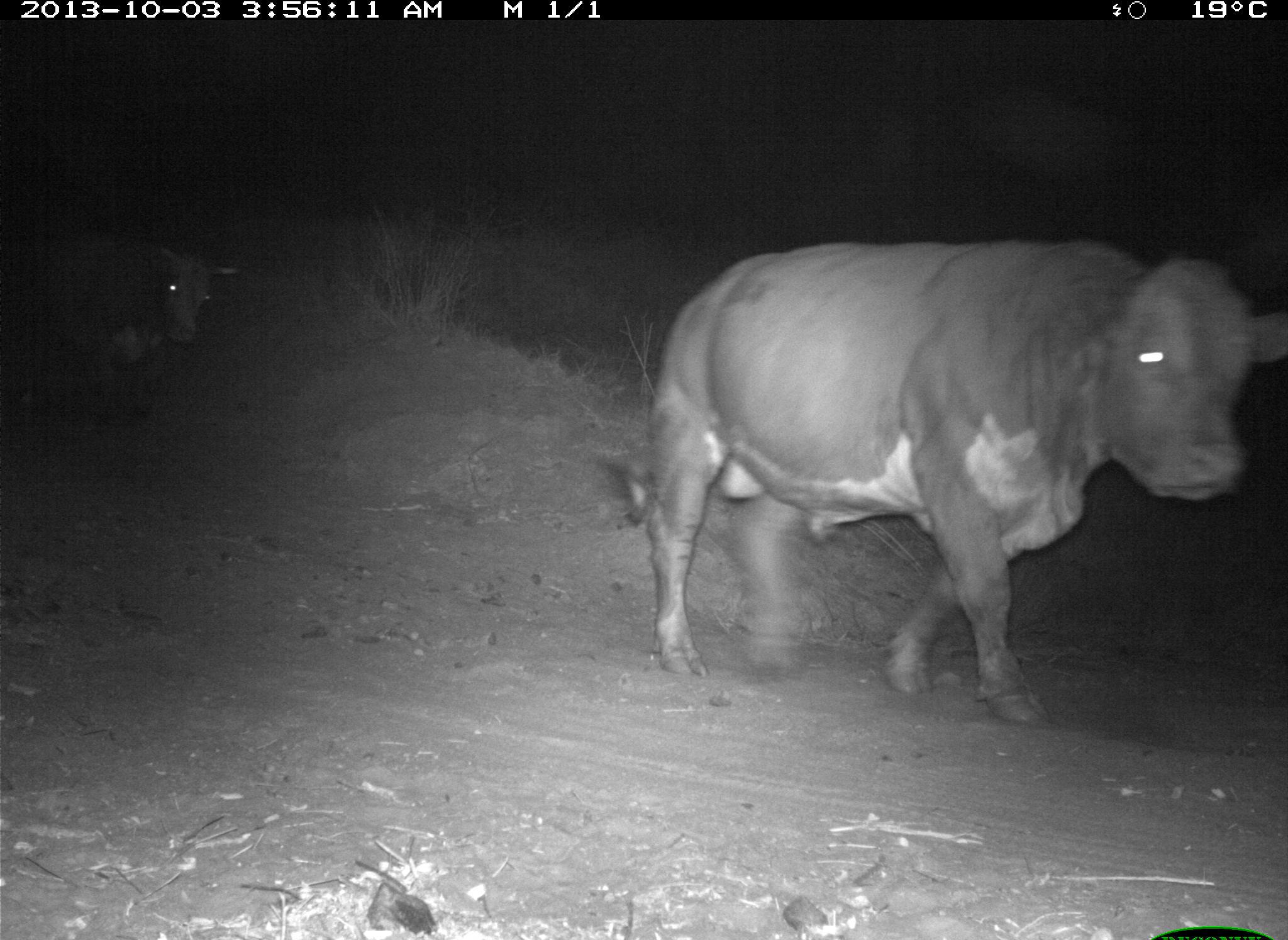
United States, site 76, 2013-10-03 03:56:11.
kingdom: Animalia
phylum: Chordata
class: Mammalia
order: Artiodactyla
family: Bovidae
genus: Bos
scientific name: Bos taurus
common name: cow